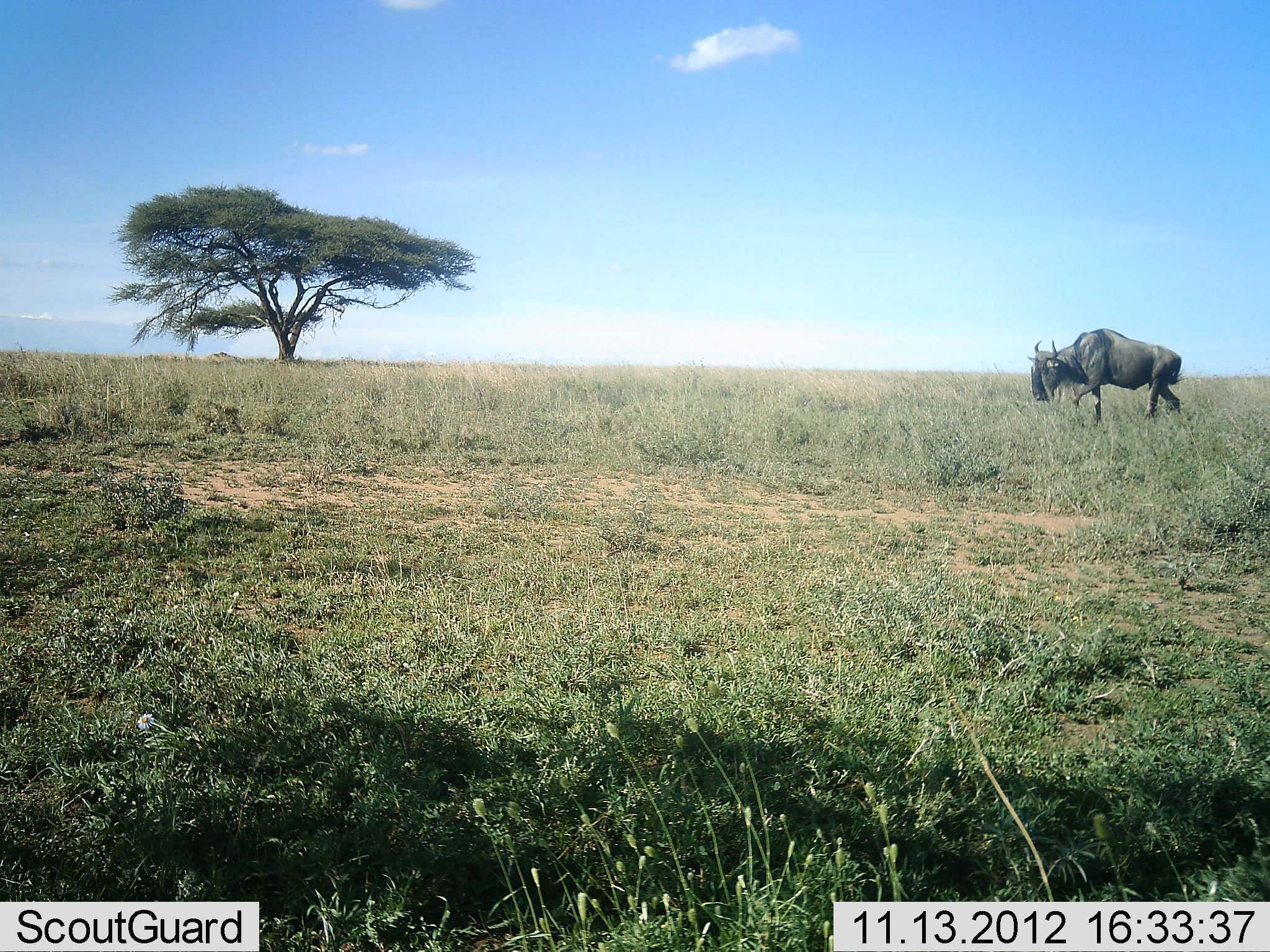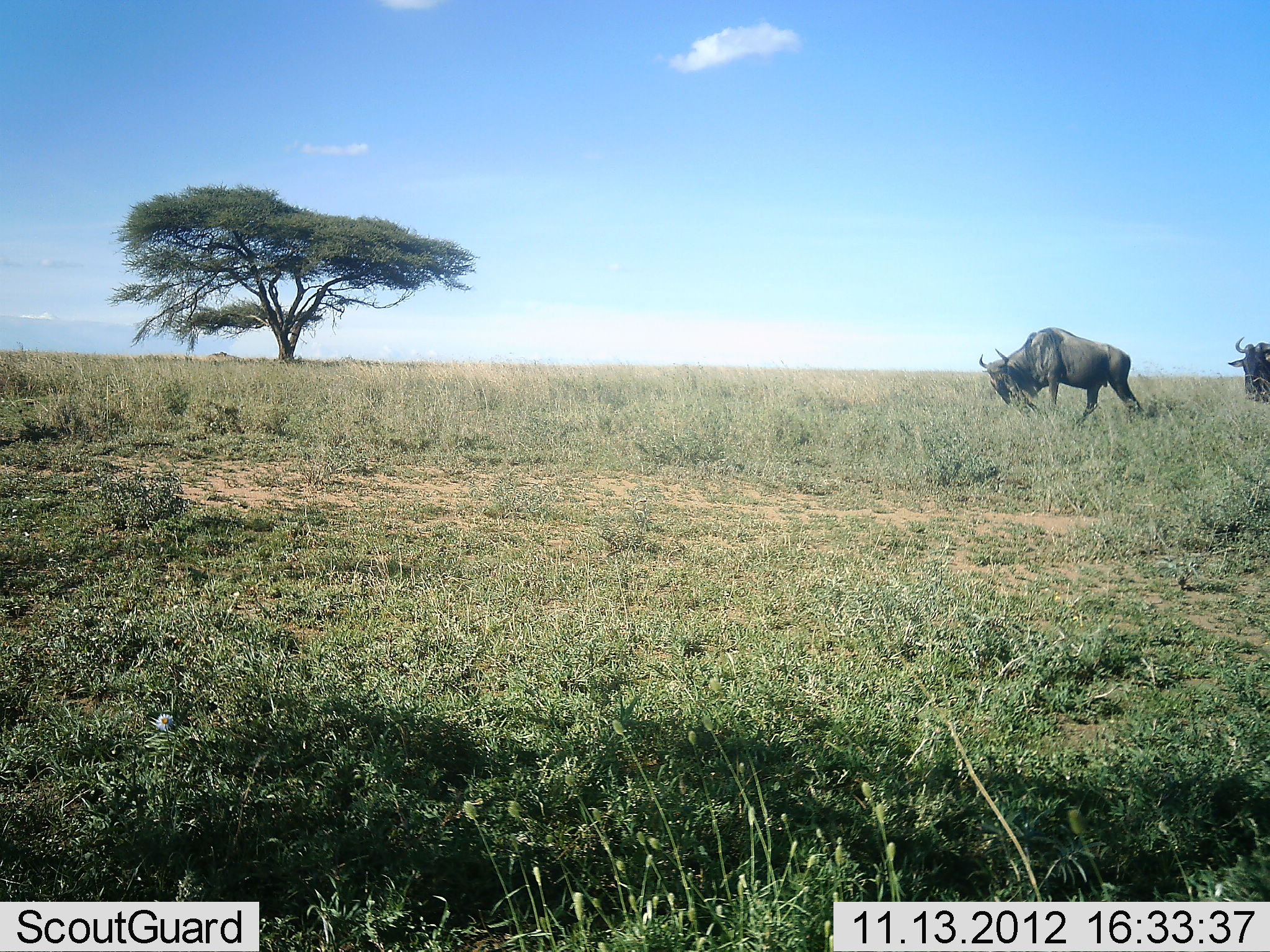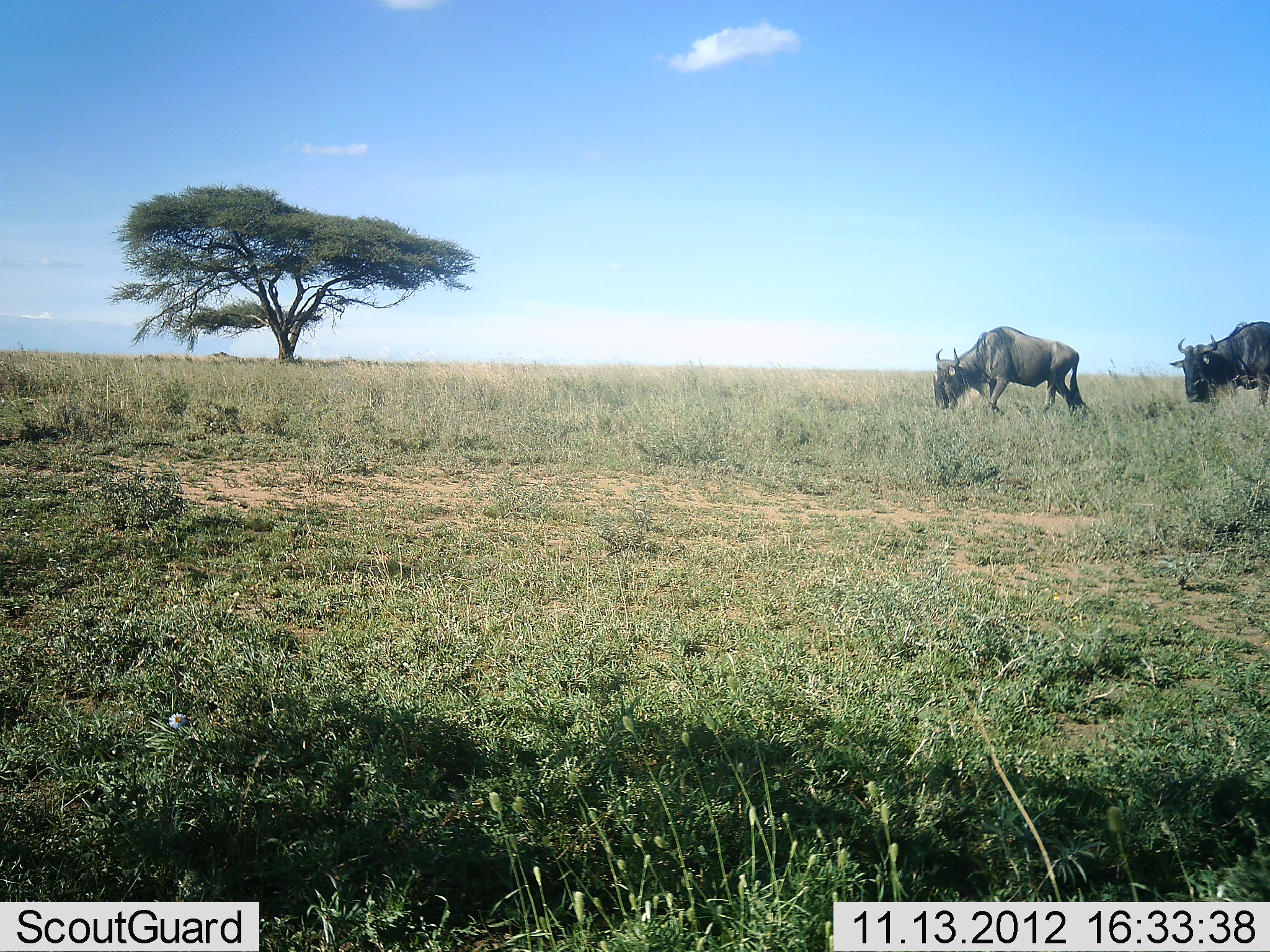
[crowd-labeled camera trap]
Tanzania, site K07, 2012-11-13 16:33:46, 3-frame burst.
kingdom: Animalia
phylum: Chordata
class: Mammalia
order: Artiodactyla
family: Bovidae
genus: Connochaetes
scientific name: Connochaetes taurinus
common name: blue wildebeest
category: wildebeest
Wildebeest (blue wildebeest) (Connochaetes taurinus), count 2. Behavior (volunteer vote fractions): standing 0%, resting 0%, moving 100%, interacting 0%. Young present (vote fraction): 0%. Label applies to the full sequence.